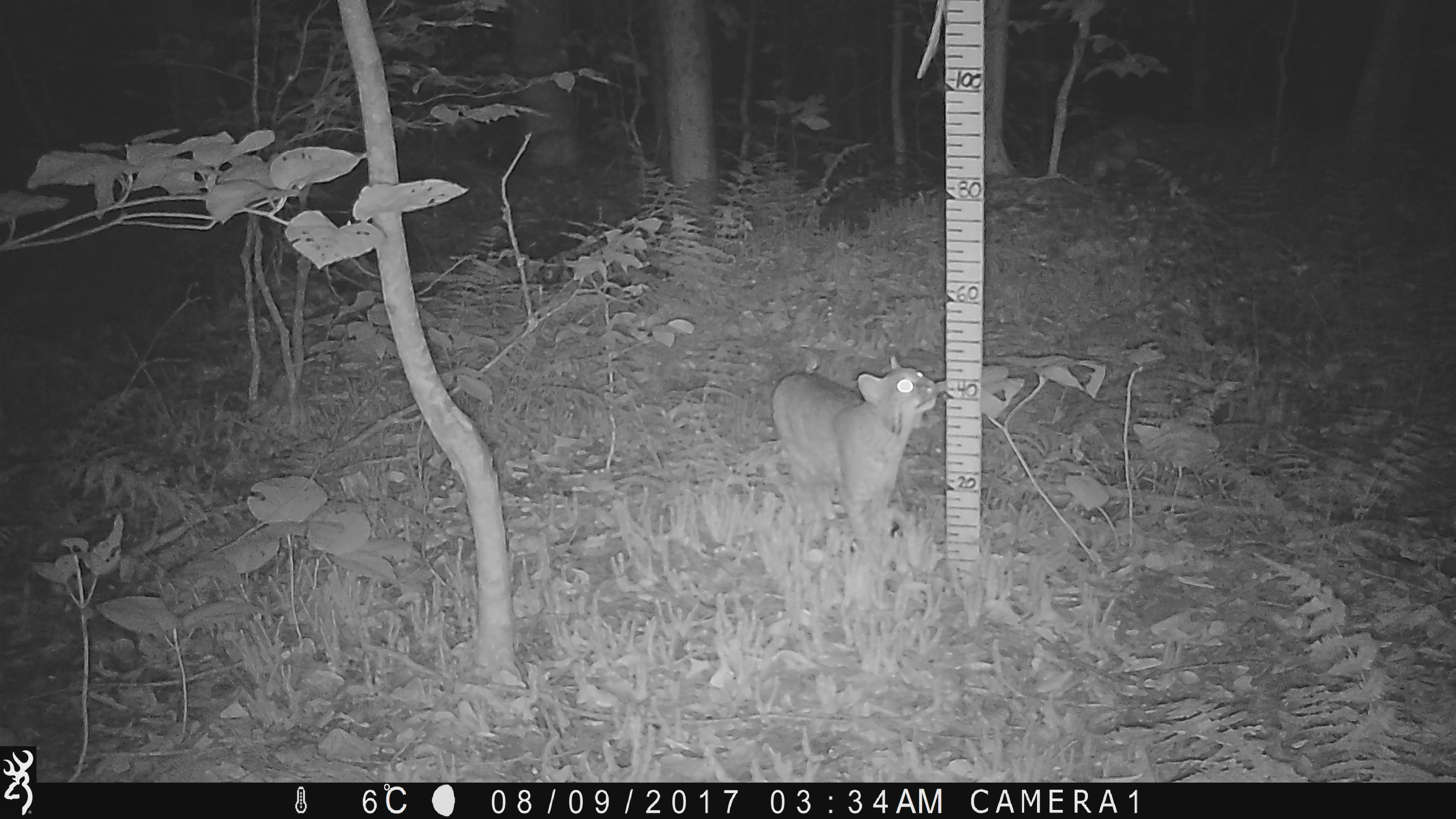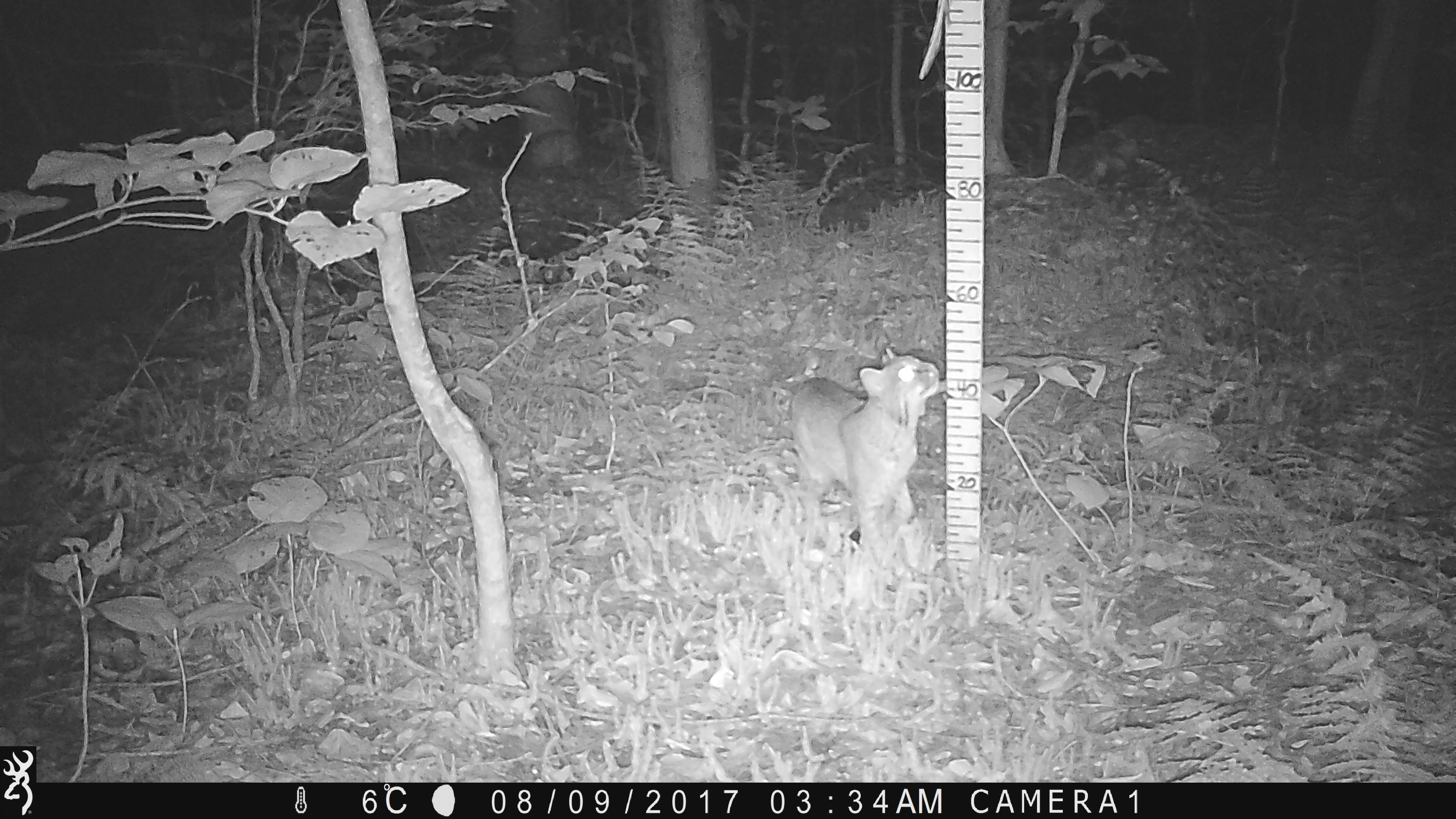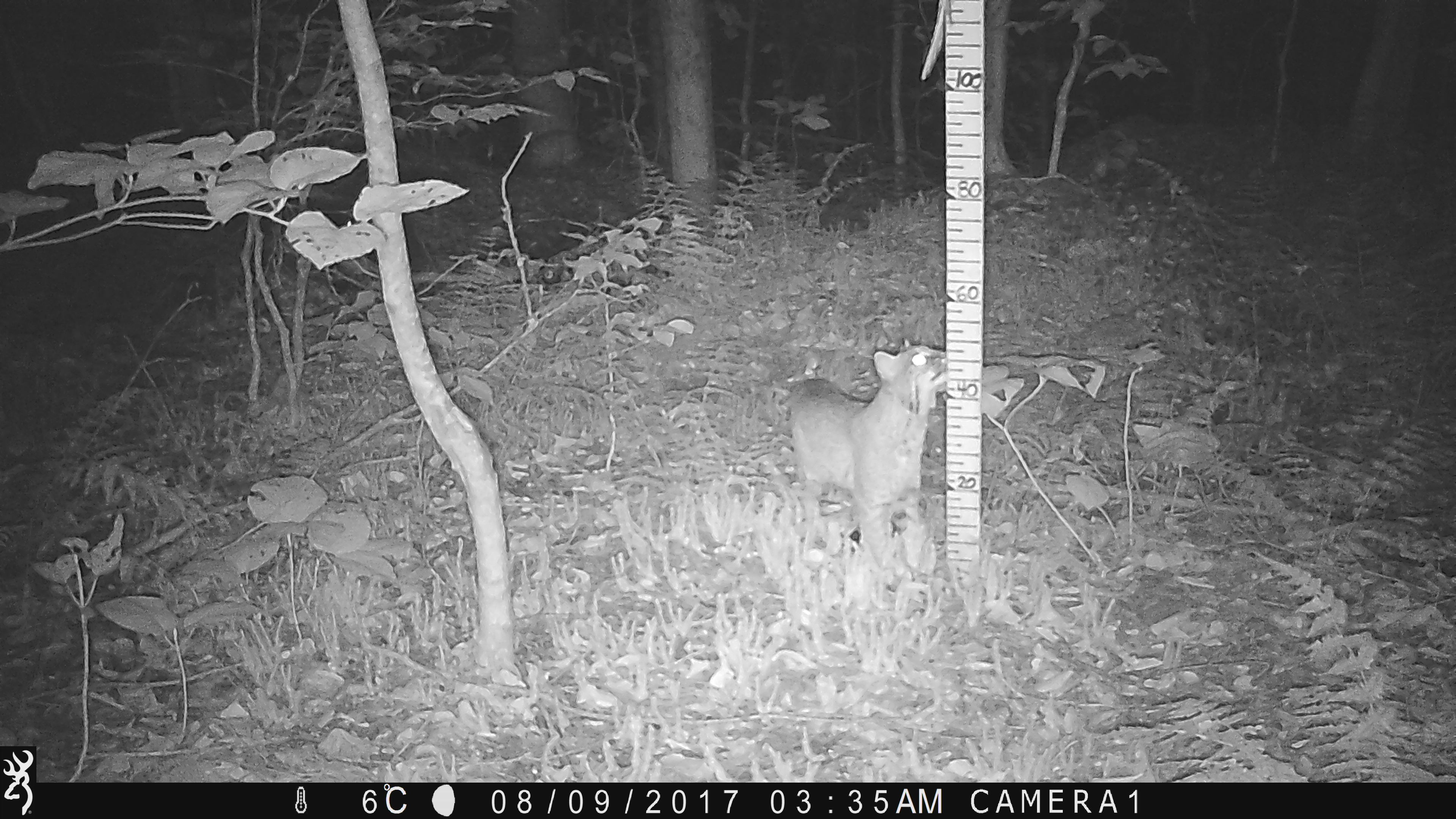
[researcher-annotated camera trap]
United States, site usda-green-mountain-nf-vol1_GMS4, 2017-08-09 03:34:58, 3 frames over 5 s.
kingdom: Animalia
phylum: Chordata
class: Mammalia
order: Carnivora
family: Felidae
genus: Lynx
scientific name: Lynx rufus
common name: bobcat